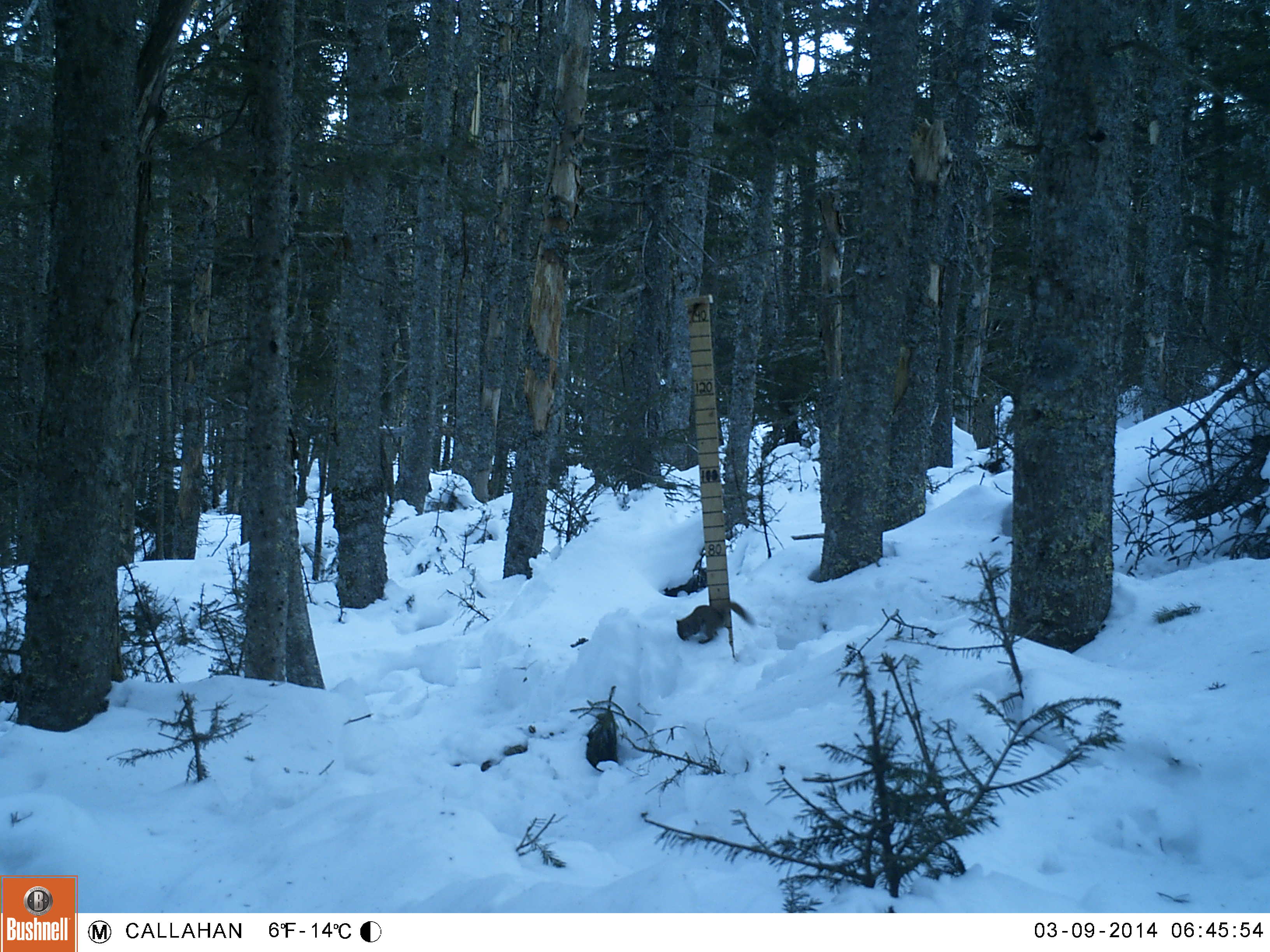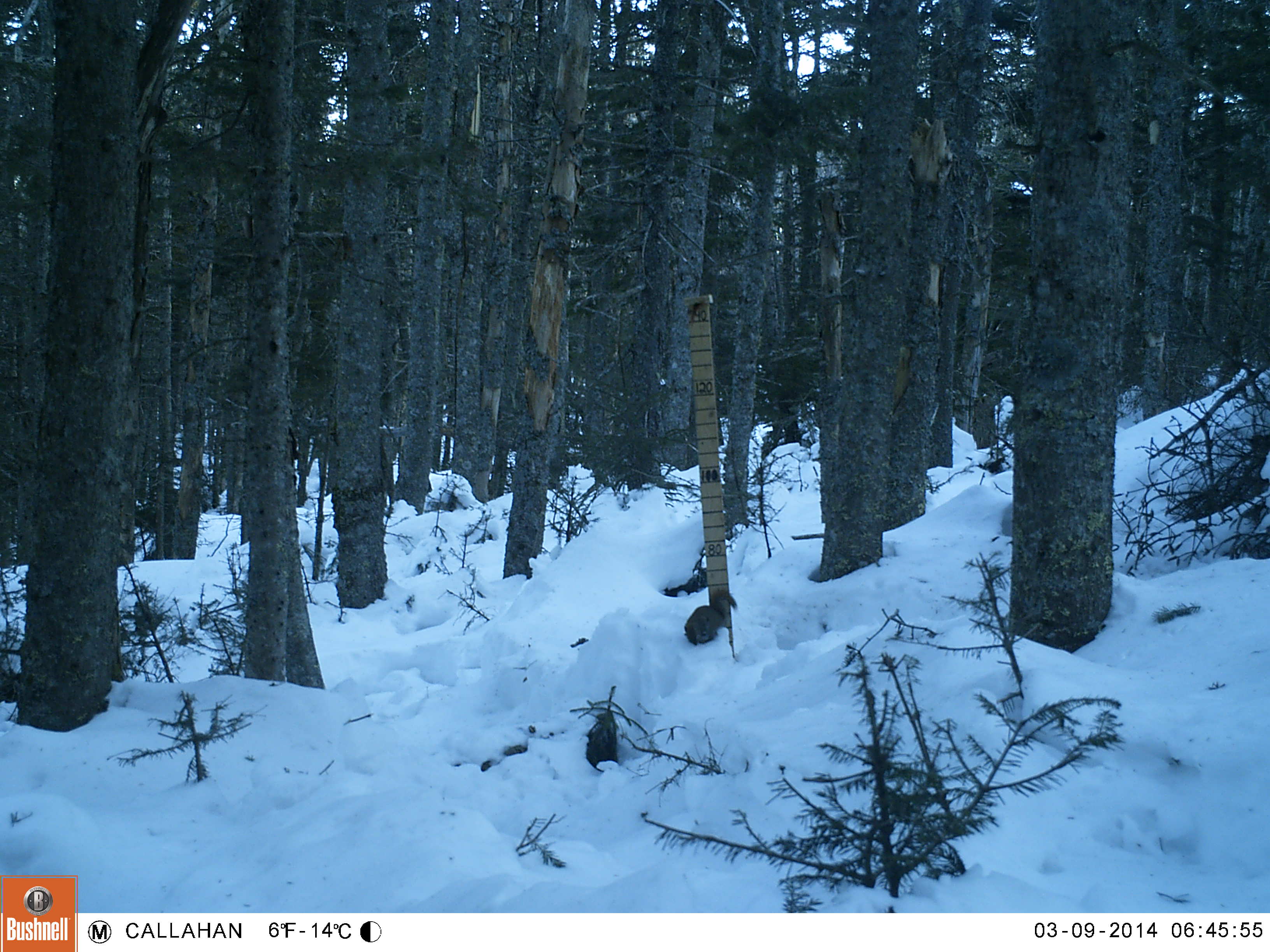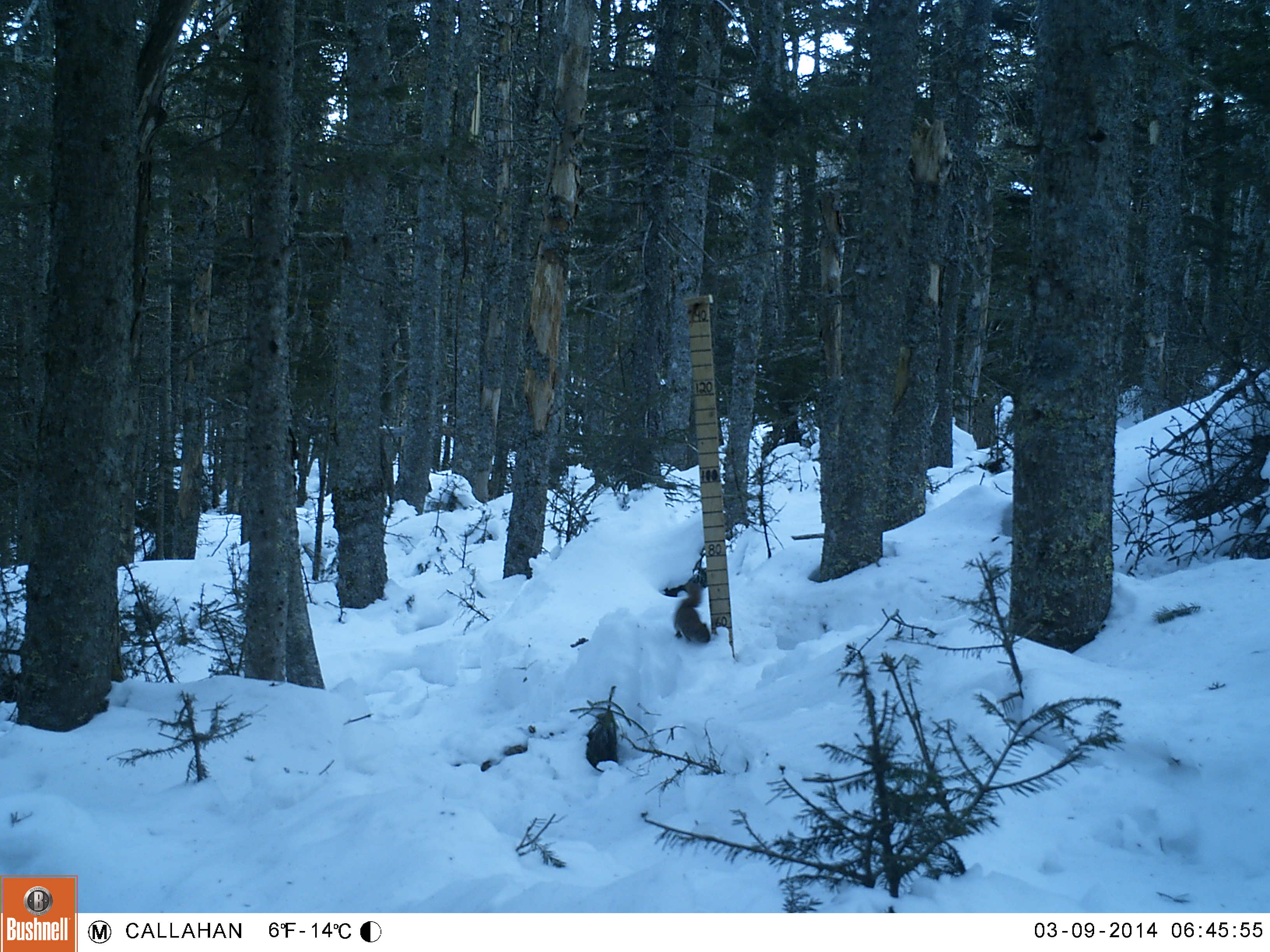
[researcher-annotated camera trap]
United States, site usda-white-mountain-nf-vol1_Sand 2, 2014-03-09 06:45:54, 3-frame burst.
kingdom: Animalia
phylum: Chordata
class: Mammalia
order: Rodentia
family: Sciuridae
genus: Tamiasciurus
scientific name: Tamiasciurus hudsonicus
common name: red squirrel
Red squirrel (Tamiasciurus hudsonicus).